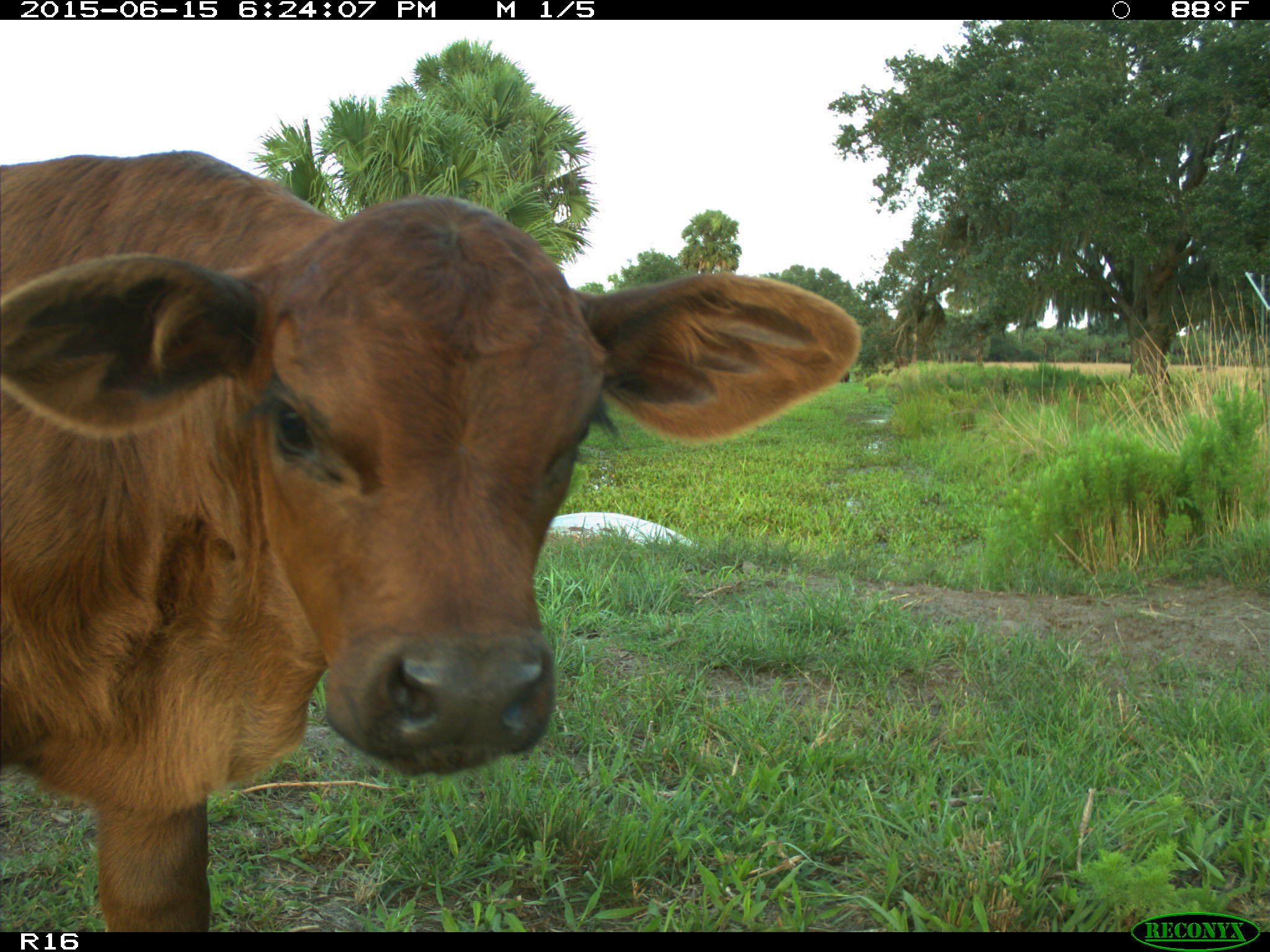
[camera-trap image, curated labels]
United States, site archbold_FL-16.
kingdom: Animalia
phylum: Chordata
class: Mammalia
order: Artiodactyla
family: Bovidae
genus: Bos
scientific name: Bos taurus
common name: domestic cow